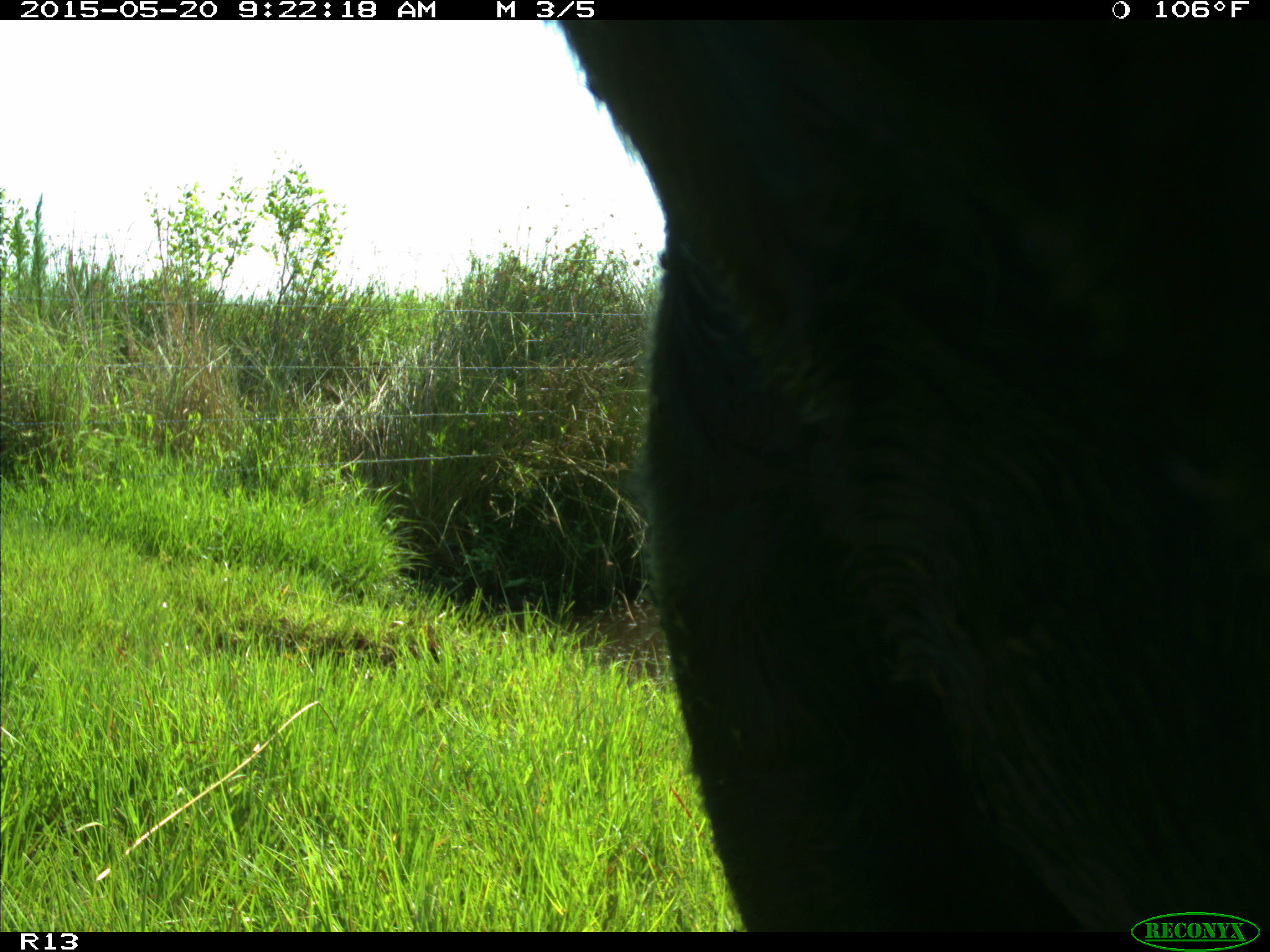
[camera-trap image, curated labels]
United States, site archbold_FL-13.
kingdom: Animalia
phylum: Chordata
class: Mammalia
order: Artiodactyla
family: Bovidae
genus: Bos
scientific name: Bos taurus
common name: domestic cow